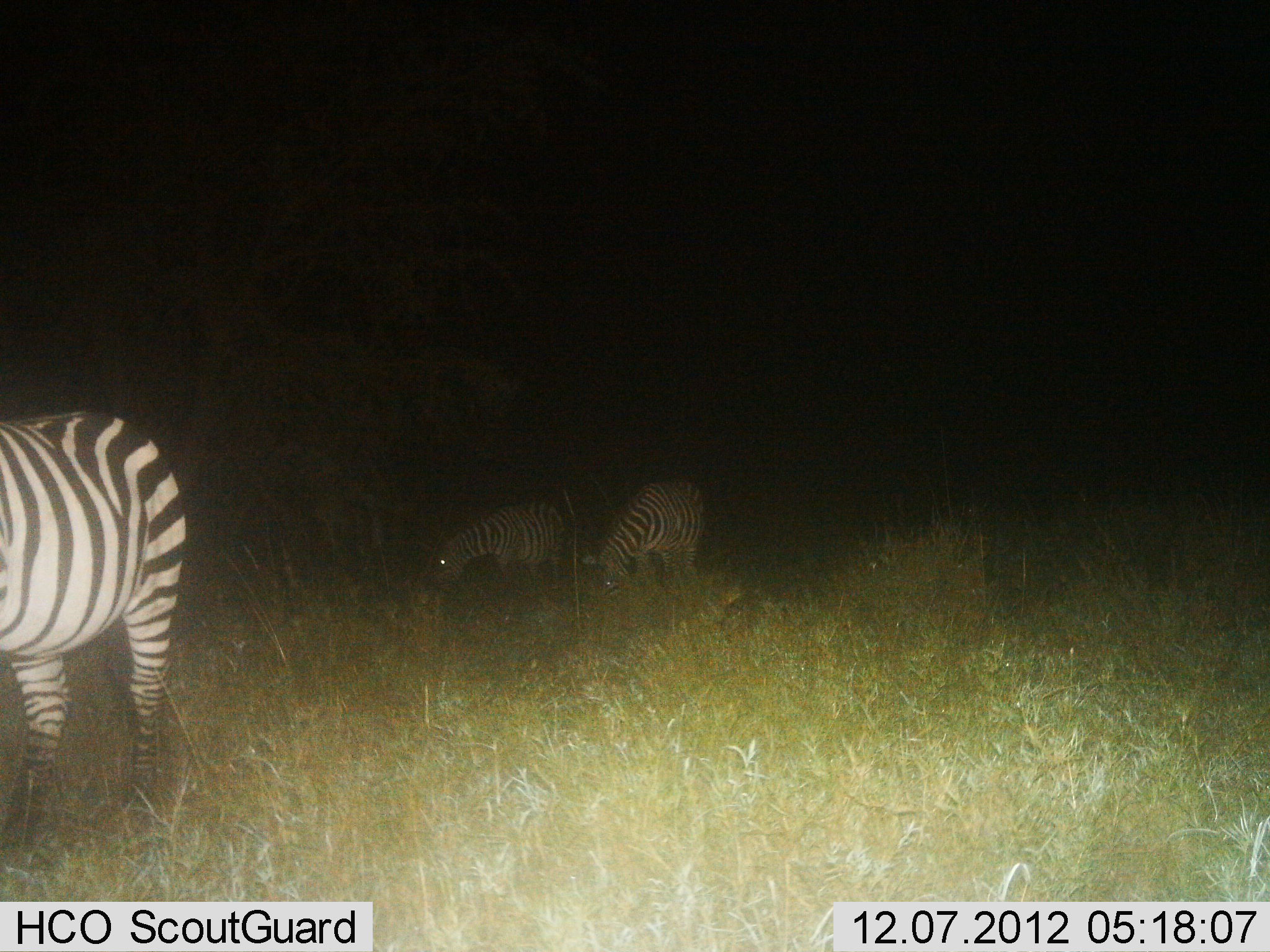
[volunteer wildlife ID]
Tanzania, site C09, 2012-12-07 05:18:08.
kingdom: Animalia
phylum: Chordata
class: Mammalia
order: Perissodactyla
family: Equidae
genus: Equus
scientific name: Equus quagga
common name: plains zebra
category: zebra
Zebra (plains zebra) (Equus quagga), count 3. Behavior (volunteer vote fractions): standing 70%, resting 0%, moving 0%, interacting 0%. Young present (vote fraction): 0%. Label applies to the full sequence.